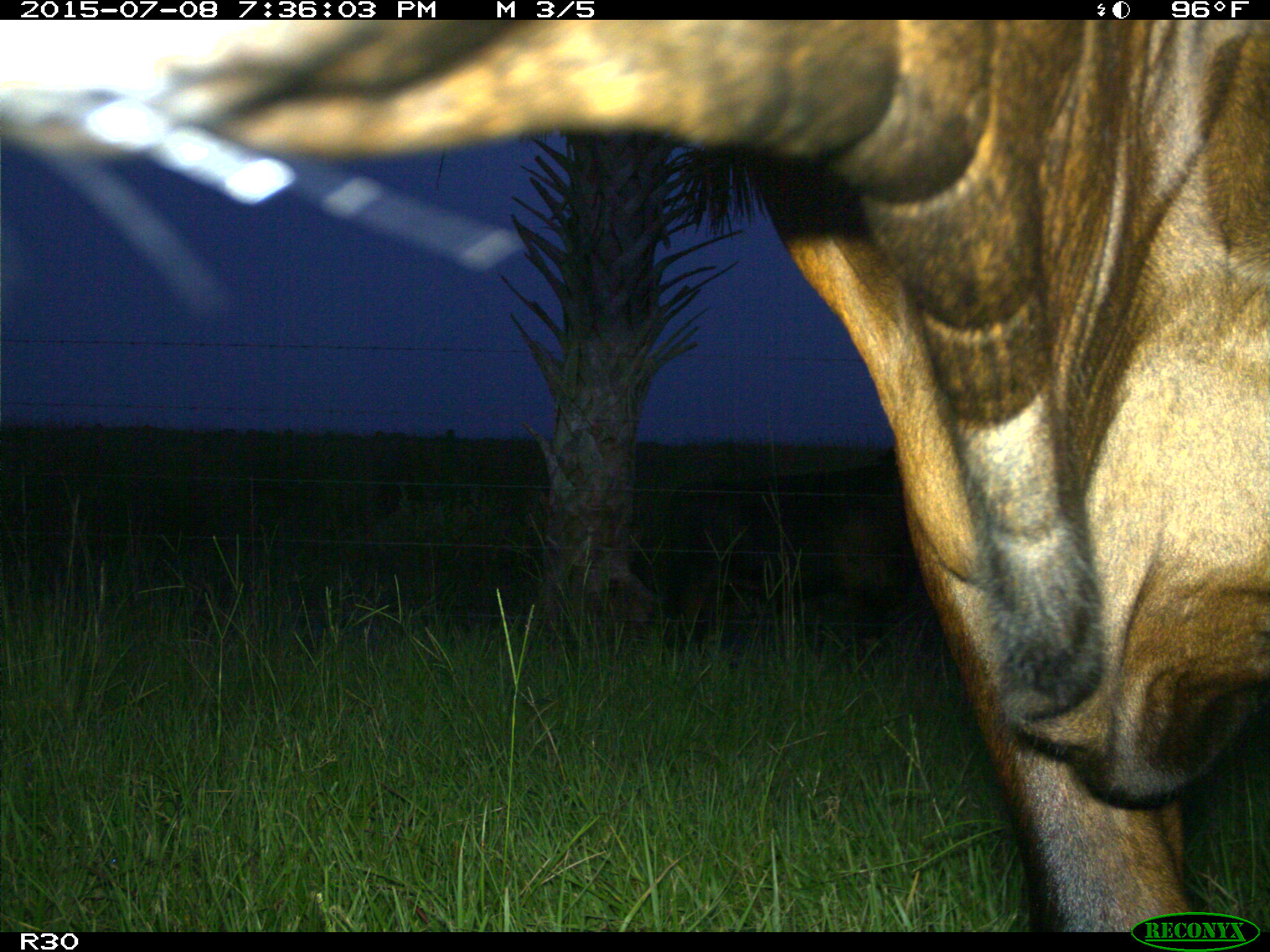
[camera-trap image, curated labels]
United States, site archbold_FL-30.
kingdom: Animalia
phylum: Chordata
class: Mammalia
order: Artiodactyla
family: Bovidae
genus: Bos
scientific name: Bos taurus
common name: domestic cow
Bos taurus (domestic cow).